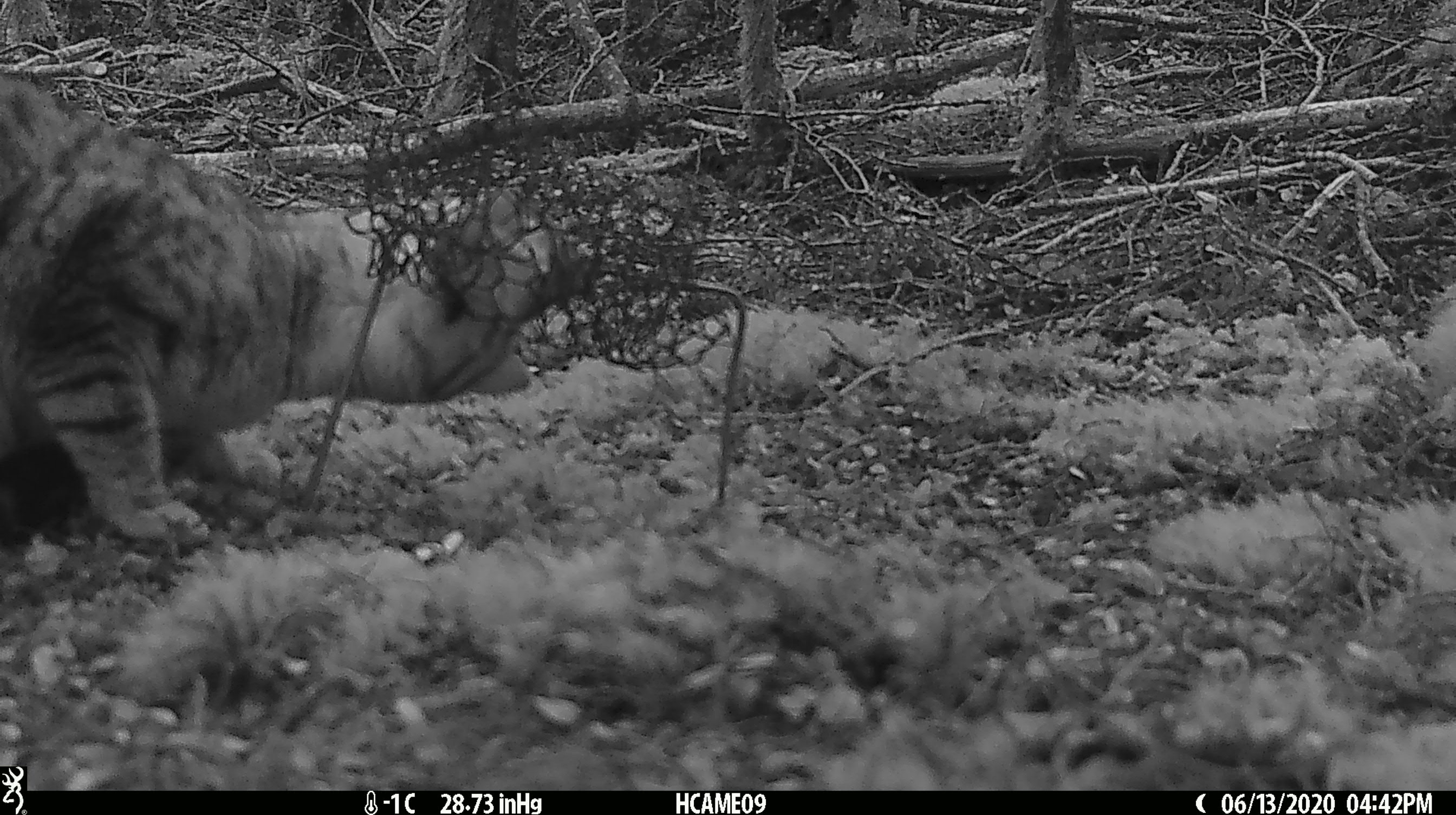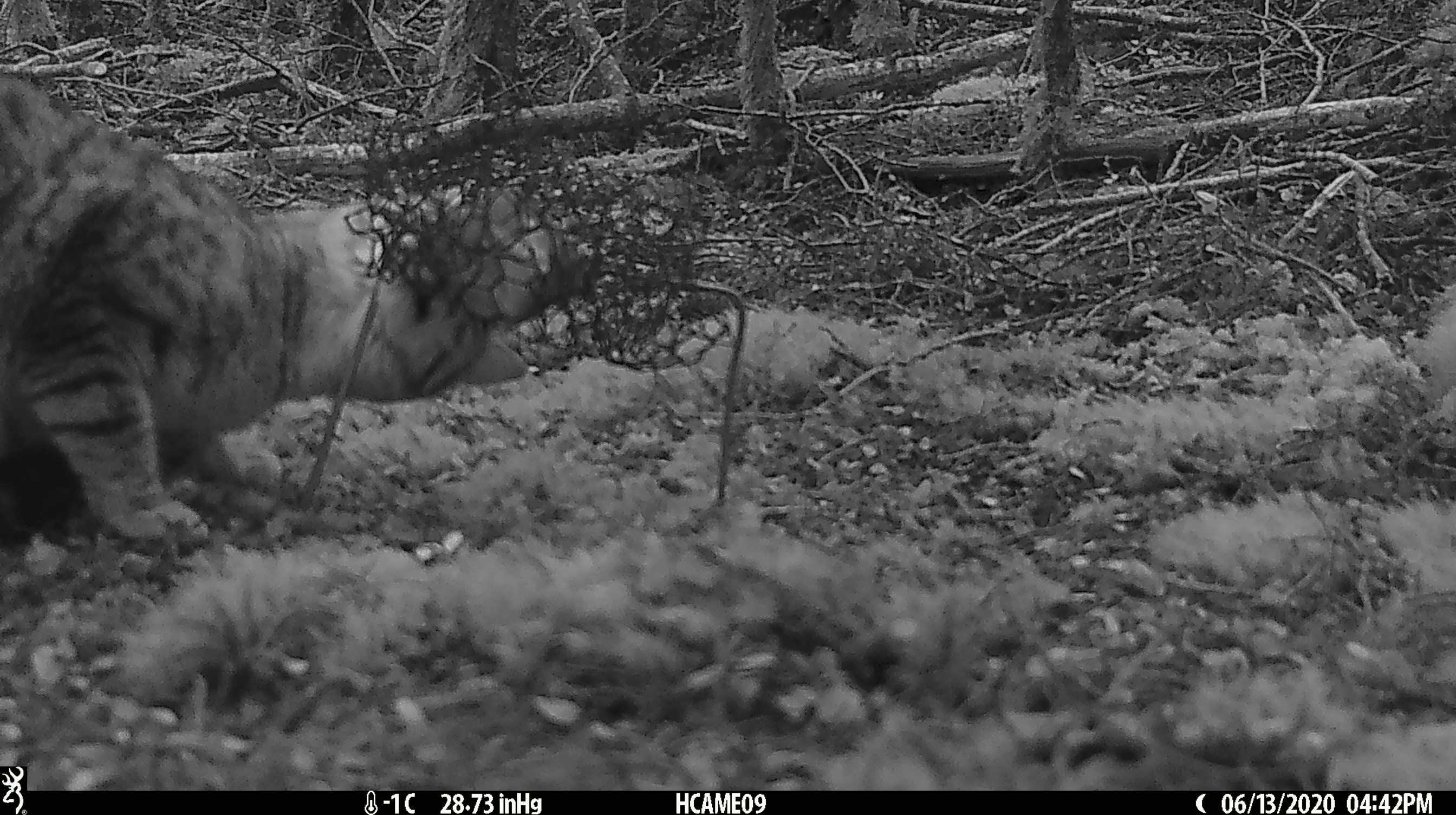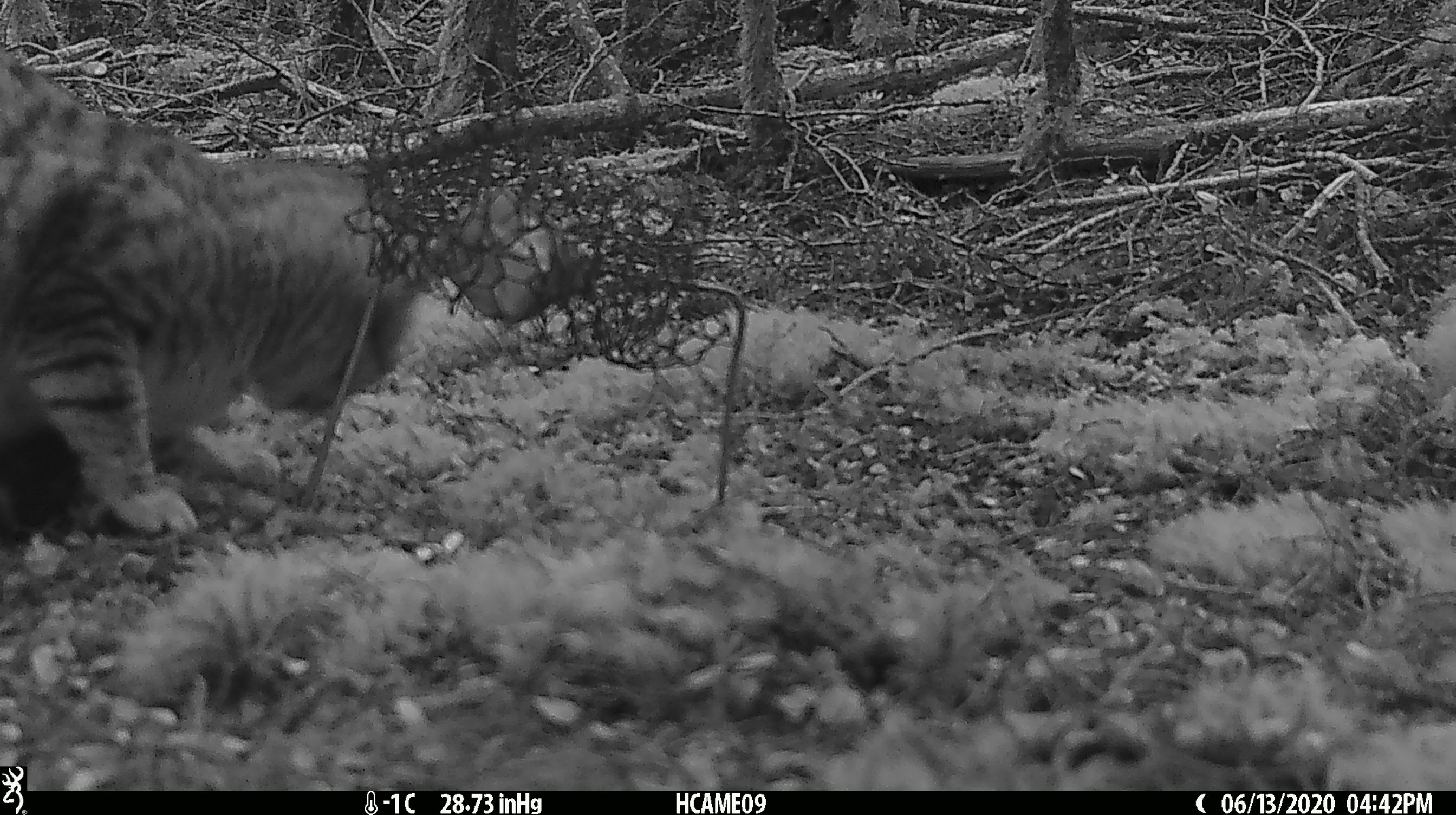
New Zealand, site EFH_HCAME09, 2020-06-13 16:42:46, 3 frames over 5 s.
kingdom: Animalia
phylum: Chordata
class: Mammalia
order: Carnivora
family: Felidae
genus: Felis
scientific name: Felis catus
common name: domestic cat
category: cat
Cat (domestic cat) (Felis catus).